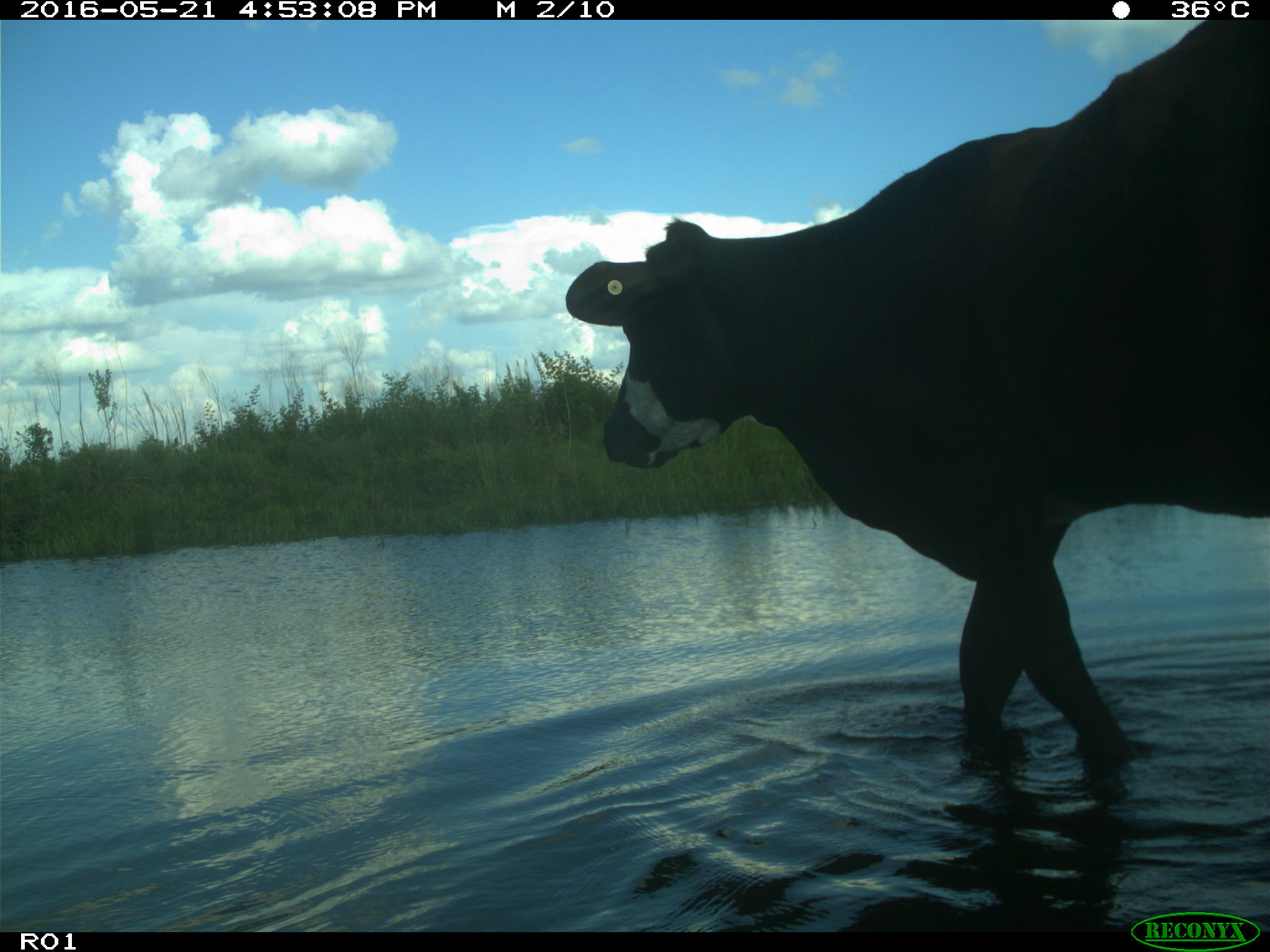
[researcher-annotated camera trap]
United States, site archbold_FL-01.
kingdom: Animalia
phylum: Chordata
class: Mammalia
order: Artiodactyla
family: Bovidae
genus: Bos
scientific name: Bos taurus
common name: domestic cow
Bos taurus (domestic cow).